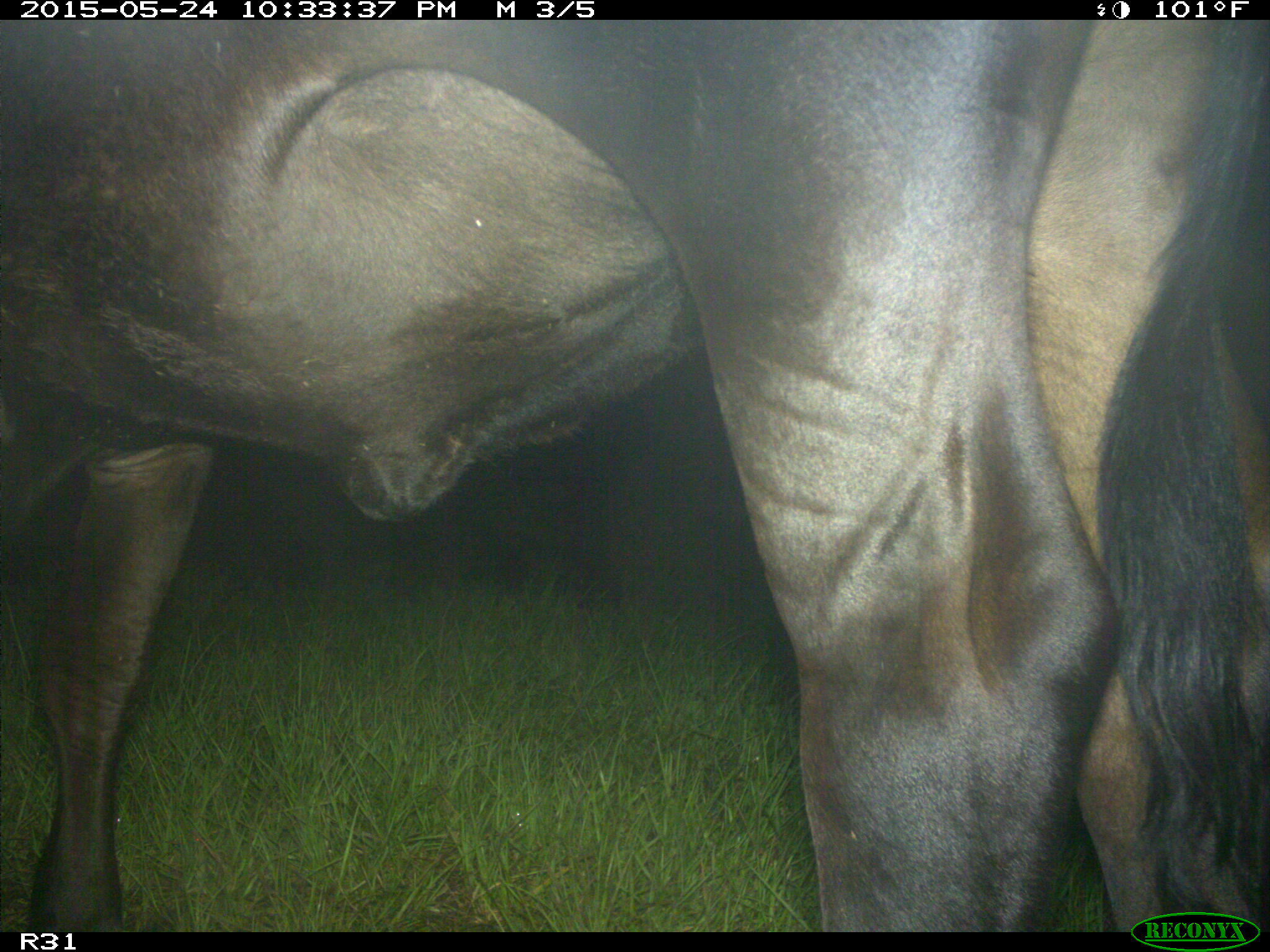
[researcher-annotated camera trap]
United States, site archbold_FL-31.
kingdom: Animalia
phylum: Chordata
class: Mammalia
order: Artiodactyla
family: Bovidae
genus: Bos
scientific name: Bos taurus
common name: domestic cow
Bos taurus (domestic cow).